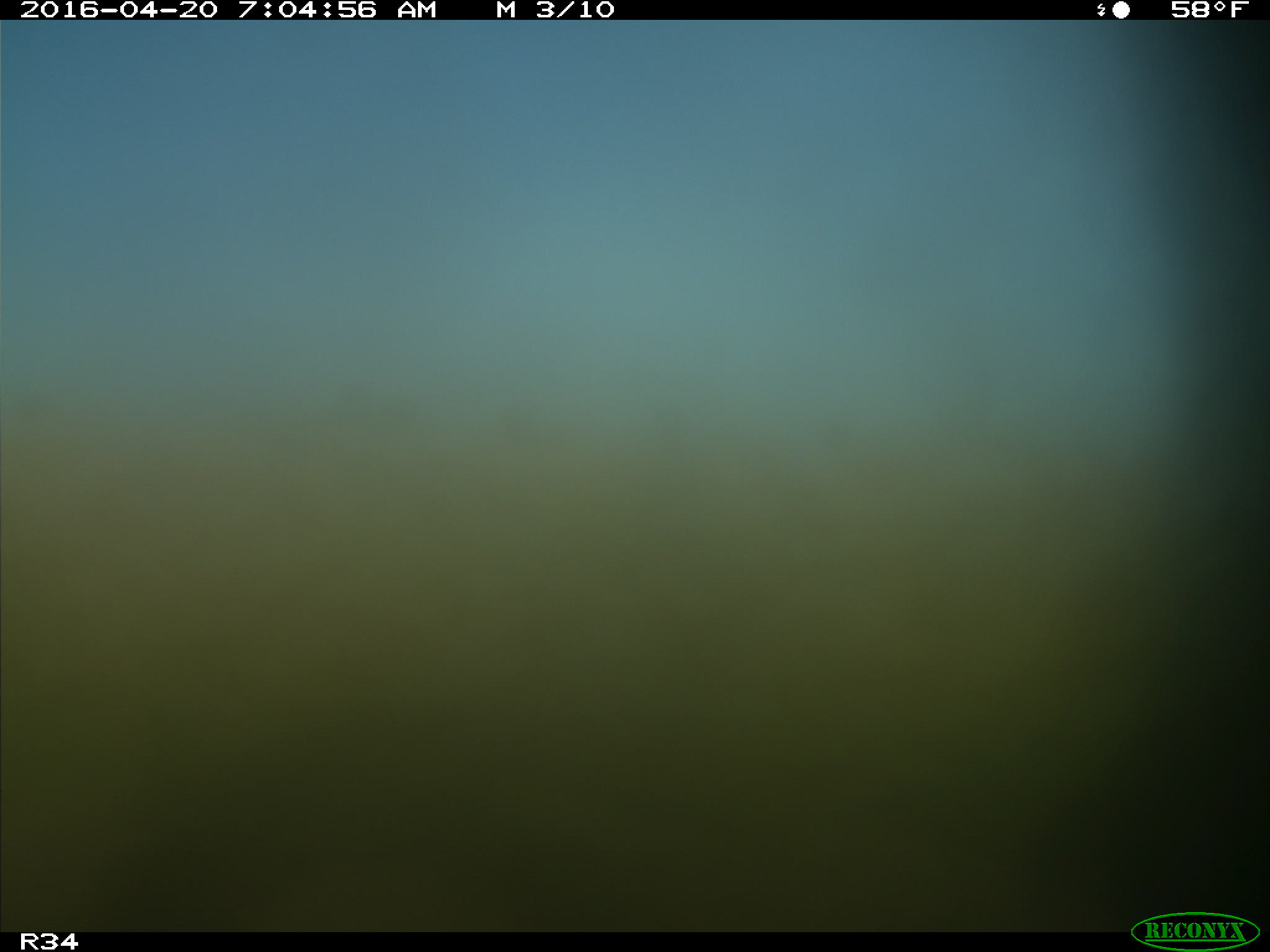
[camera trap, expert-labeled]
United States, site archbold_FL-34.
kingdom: Animalia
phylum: Chordata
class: Mammalia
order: Artiodactyla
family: Bovidae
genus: Bos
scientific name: Bos taurus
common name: domestic cow